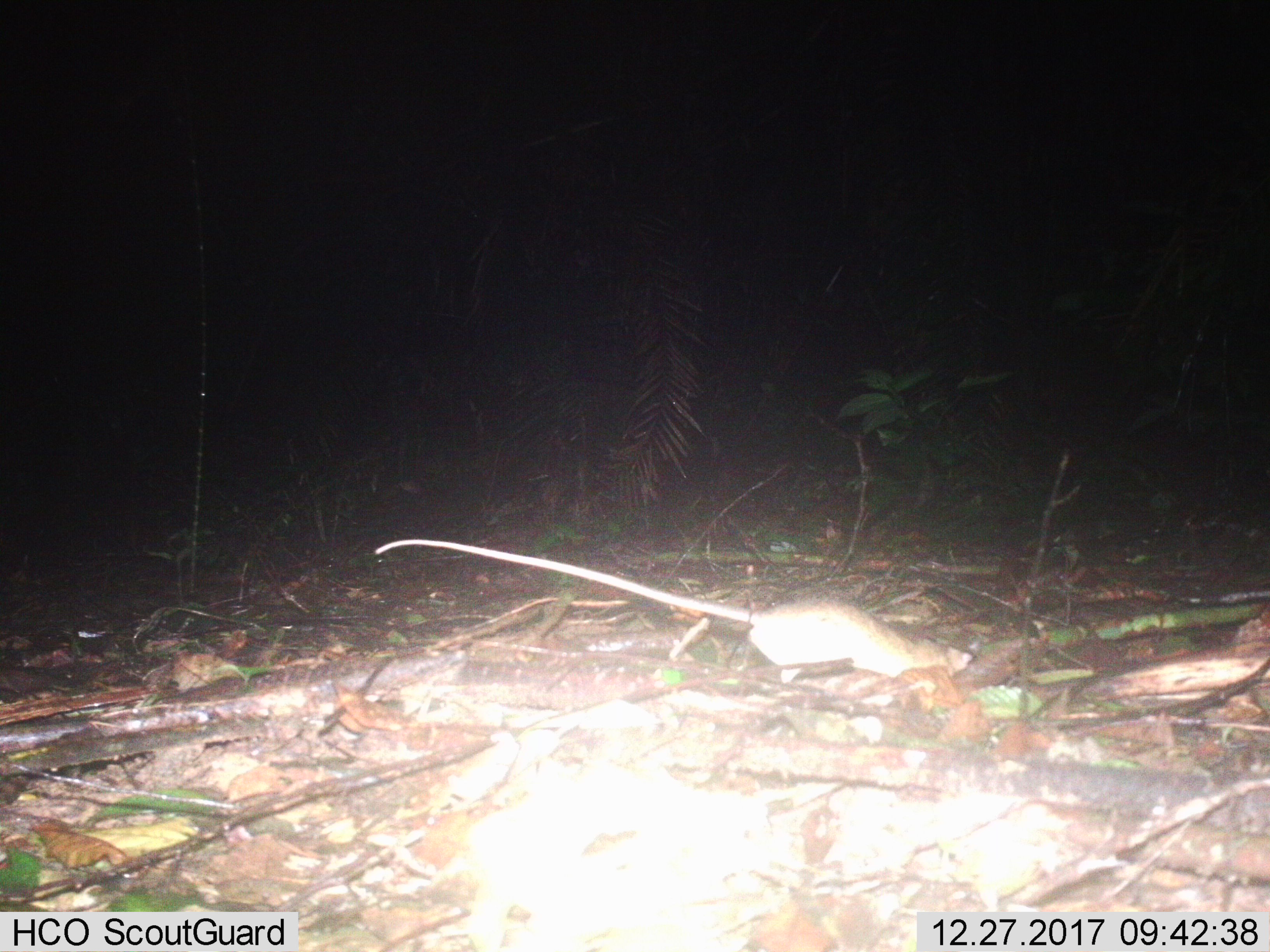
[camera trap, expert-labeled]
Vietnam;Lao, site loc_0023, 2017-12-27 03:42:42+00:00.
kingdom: Animalia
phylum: Chordata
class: Mammalia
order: Rodentia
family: Muridae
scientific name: Muridae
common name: old-world mice and rats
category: unidentified murid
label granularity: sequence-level